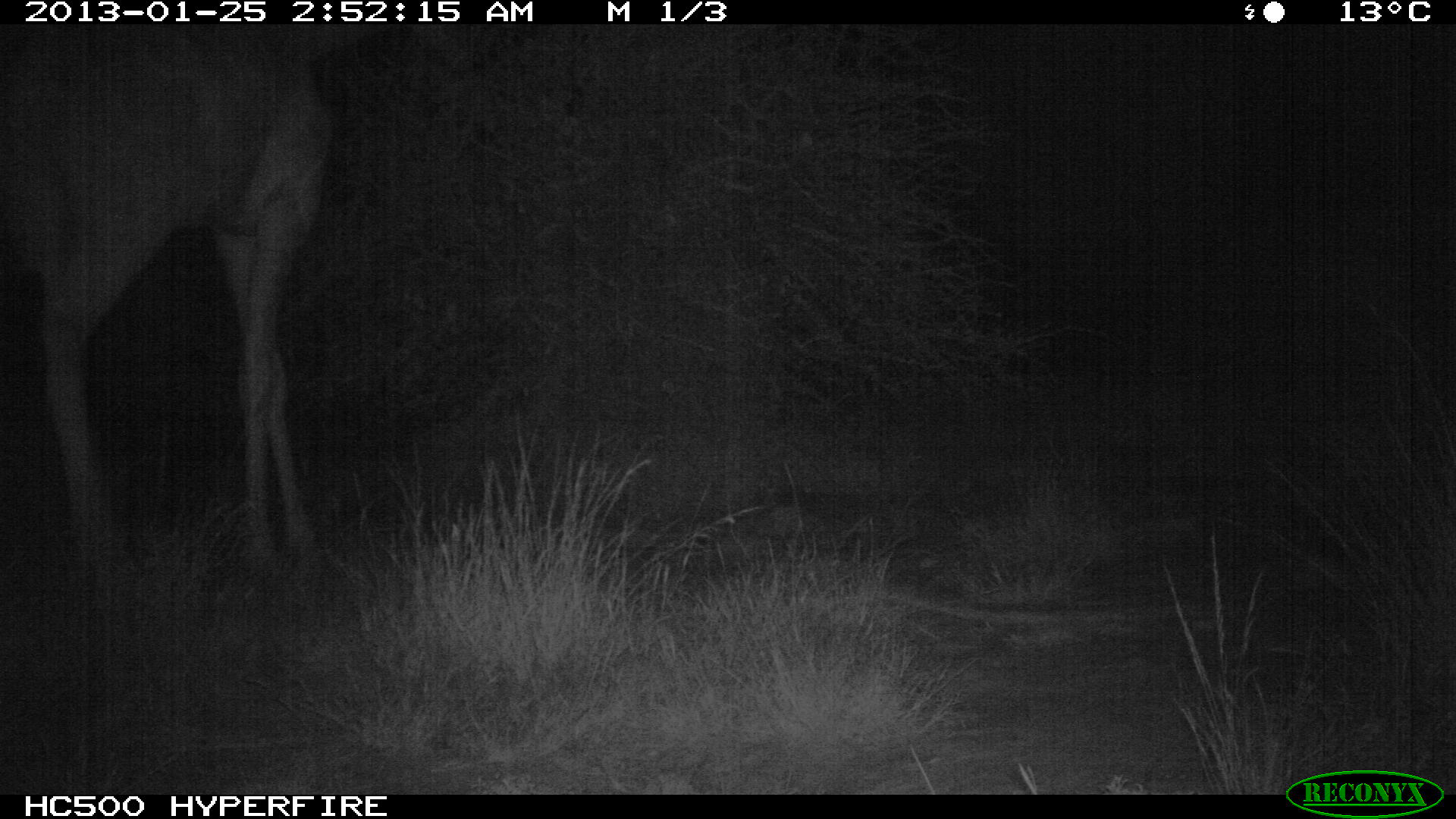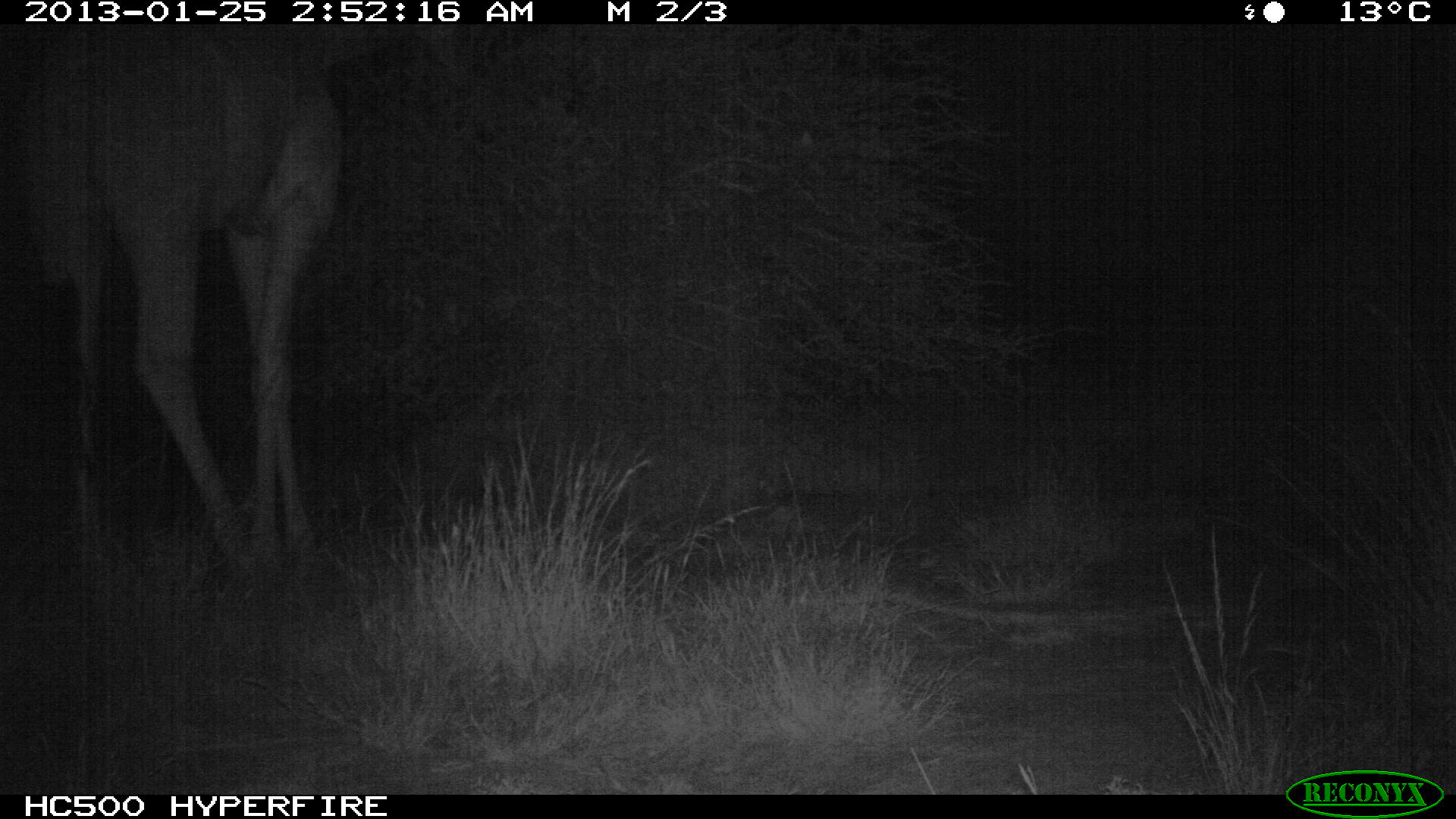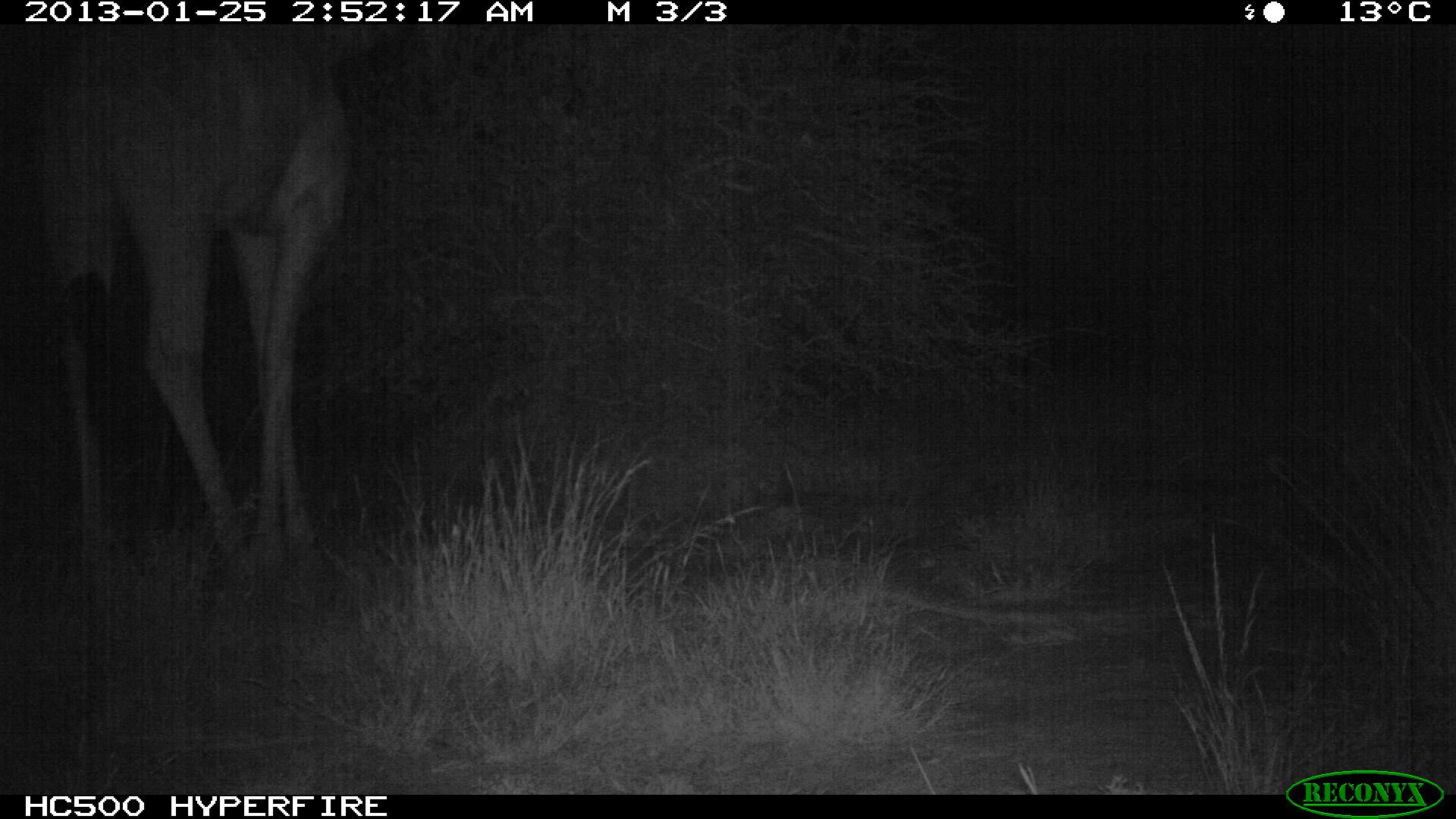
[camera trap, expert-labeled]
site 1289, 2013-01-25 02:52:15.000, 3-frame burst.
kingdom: Animalia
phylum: Chordata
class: Mammalia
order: Artiodactyla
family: Giraffidae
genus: Giraffa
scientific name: Giraffa camelopardalis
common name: giraffe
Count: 1.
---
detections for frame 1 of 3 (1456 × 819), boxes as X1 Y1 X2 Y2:
giraffa camelopardalis: 0 0 384 569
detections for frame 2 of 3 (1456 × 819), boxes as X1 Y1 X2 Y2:
giraffa camelopardalis: 0 18 342 569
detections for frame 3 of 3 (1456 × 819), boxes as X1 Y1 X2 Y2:
giraffa camelopardalis: 0 18 352 573